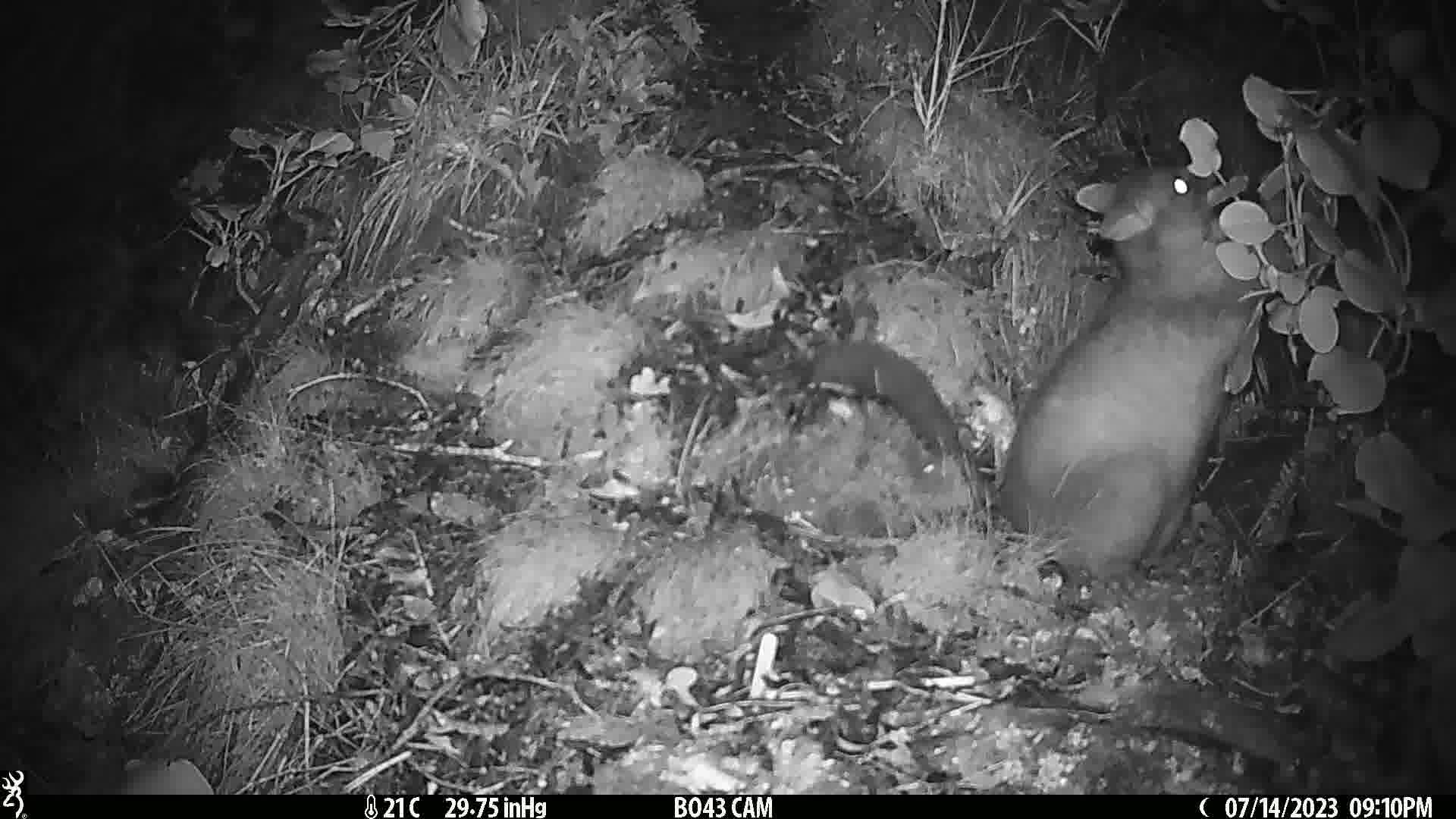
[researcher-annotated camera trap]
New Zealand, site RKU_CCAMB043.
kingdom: Animalia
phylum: Chordata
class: Mammalia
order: Diprotodontia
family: Phalangeridae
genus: Trichosurus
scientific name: Trichosurus vulpecula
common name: common brushtail possum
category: possum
Possum (common brushtail possum) (Trichosurus vulpecula).